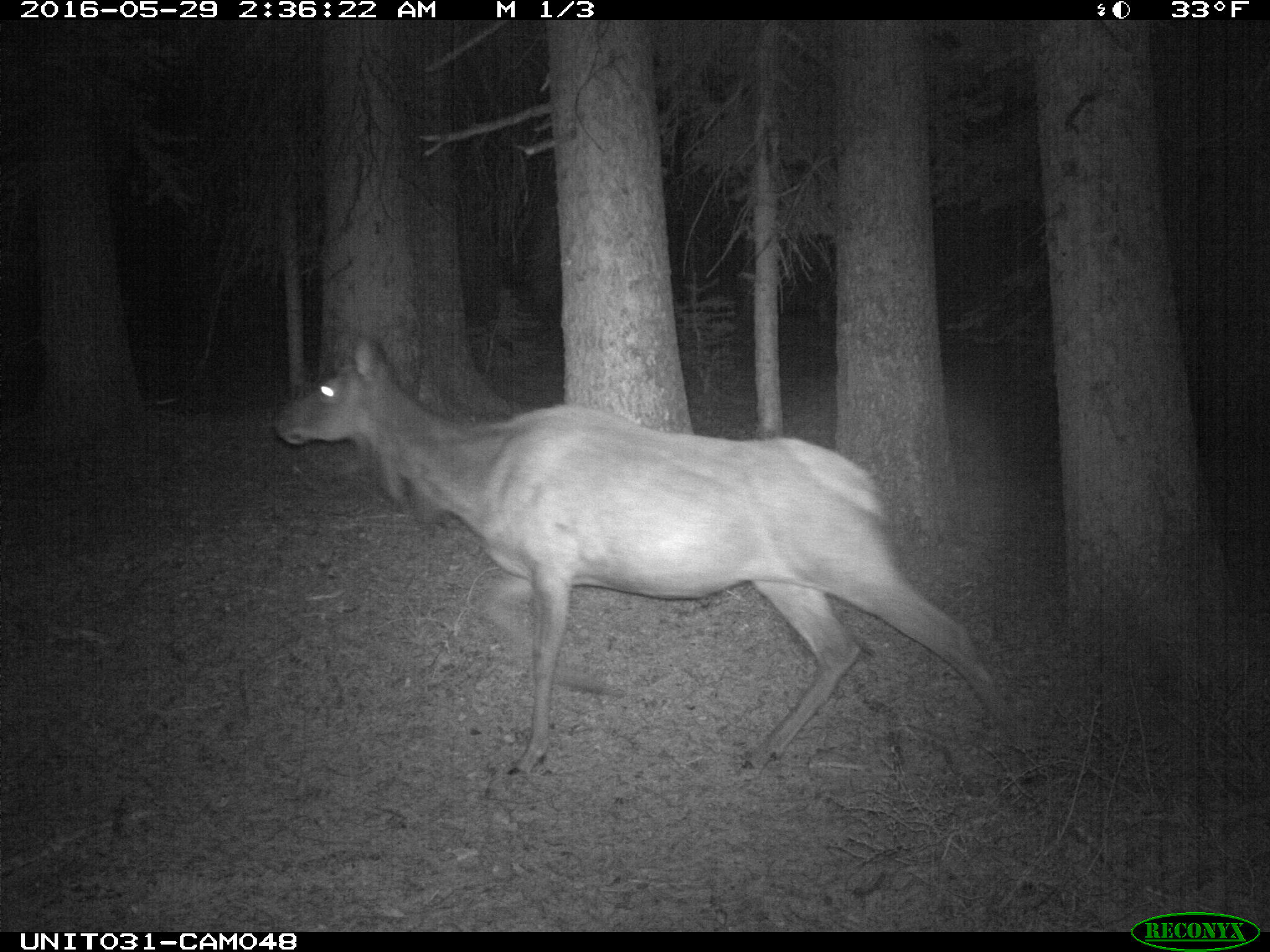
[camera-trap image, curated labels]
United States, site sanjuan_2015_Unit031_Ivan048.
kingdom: Animalia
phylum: Chordata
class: Mammalia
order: Artiodactyla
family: Cervidae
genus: Cervus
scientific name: Cervus elaphus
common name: red deer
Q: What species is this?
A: Cervus elaphus (red deer).